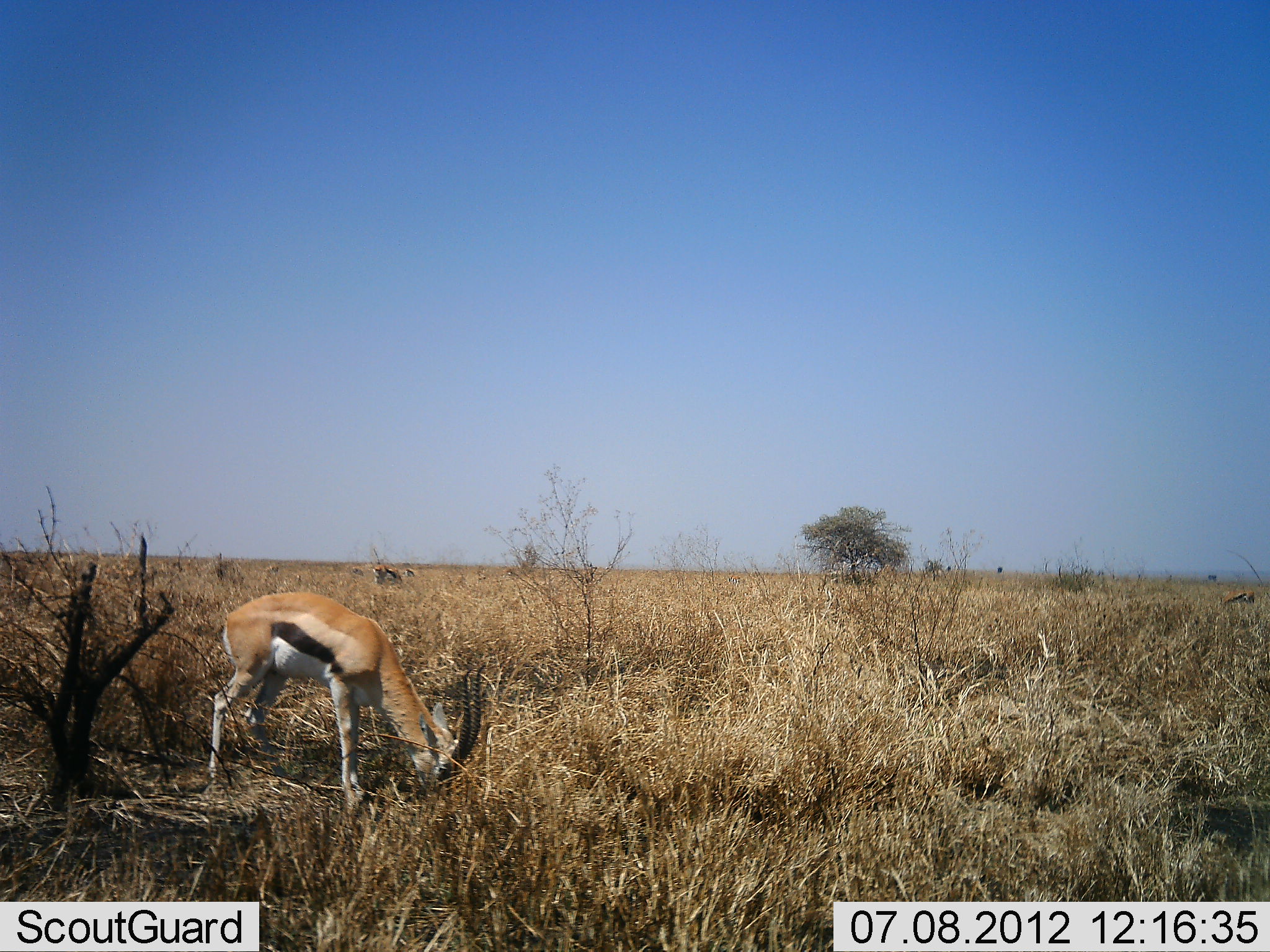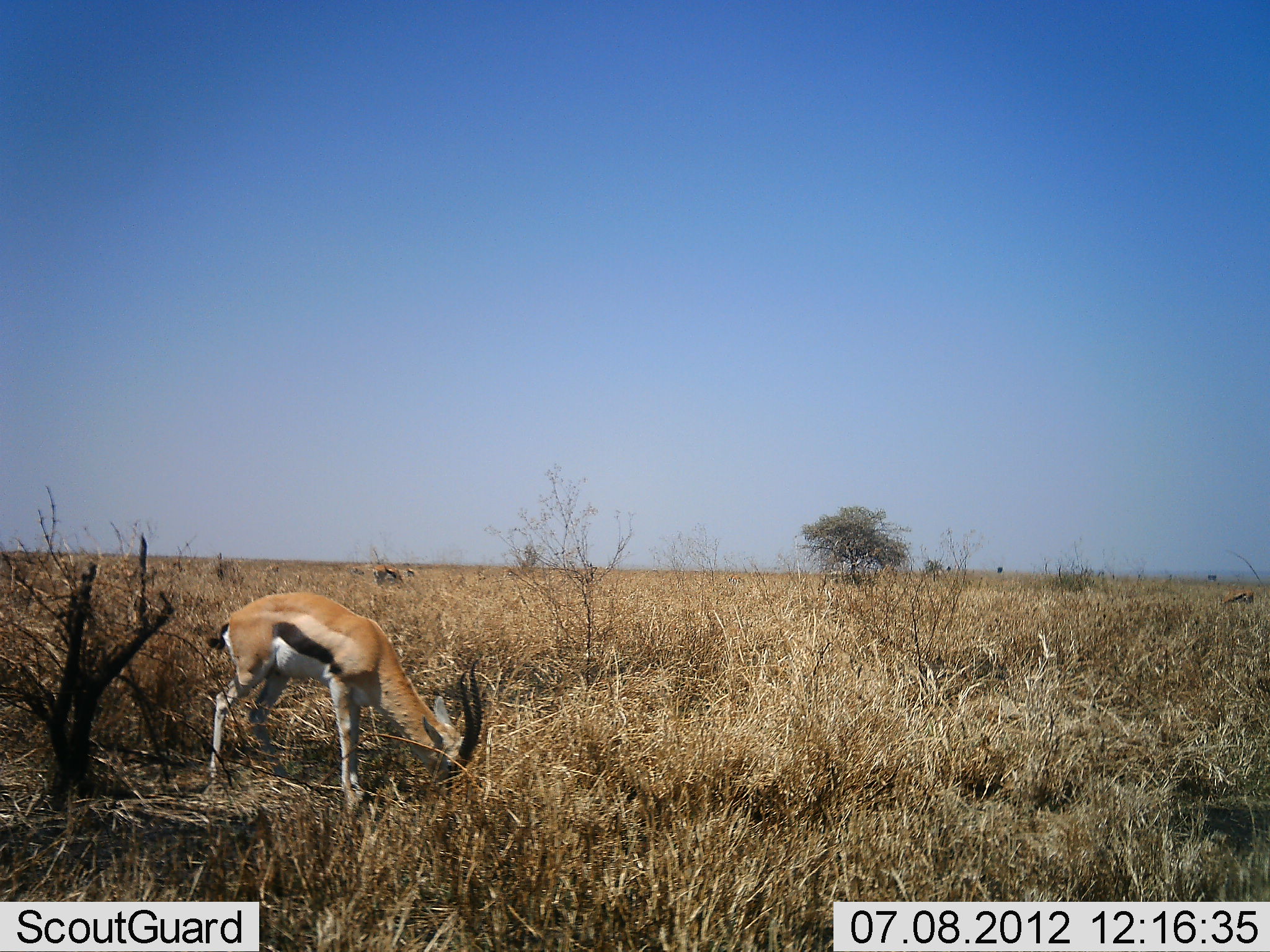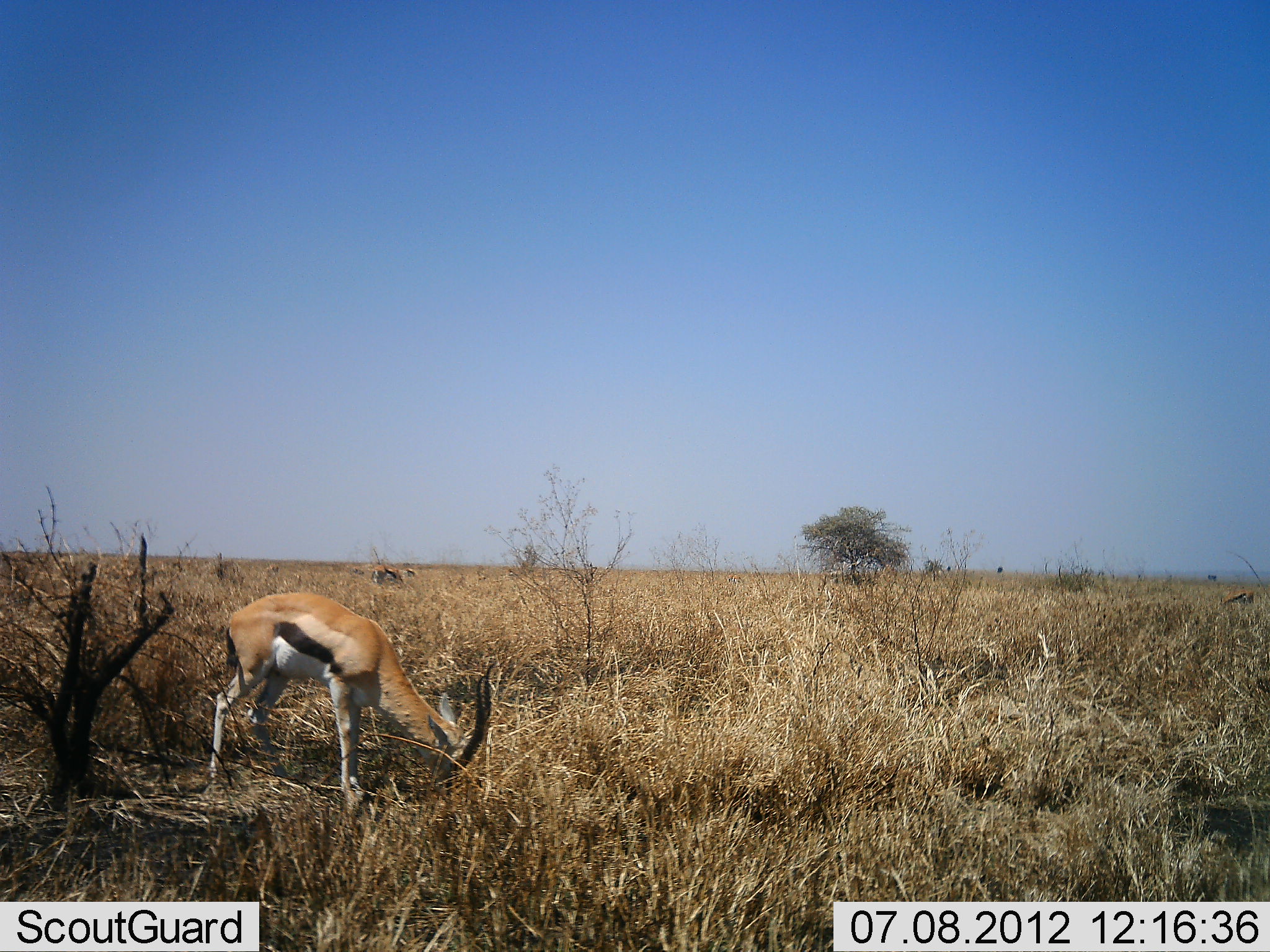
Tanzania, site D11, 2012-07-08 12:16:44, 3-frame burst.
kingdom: Animalia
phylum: Chordata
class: Mammalia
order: Artiodactyla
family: Bovidae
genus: Eudorcas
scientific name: Eudorcas thomsonii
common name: thomson's gazelle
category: gazellethomsons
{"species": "gazellethomsons (thomson's gazelle) (Eudorcas thomsonii)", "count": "1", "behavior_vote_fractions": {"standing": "36%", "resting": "0%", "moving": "0%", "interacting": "0%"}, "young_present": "0%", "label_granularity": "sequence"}